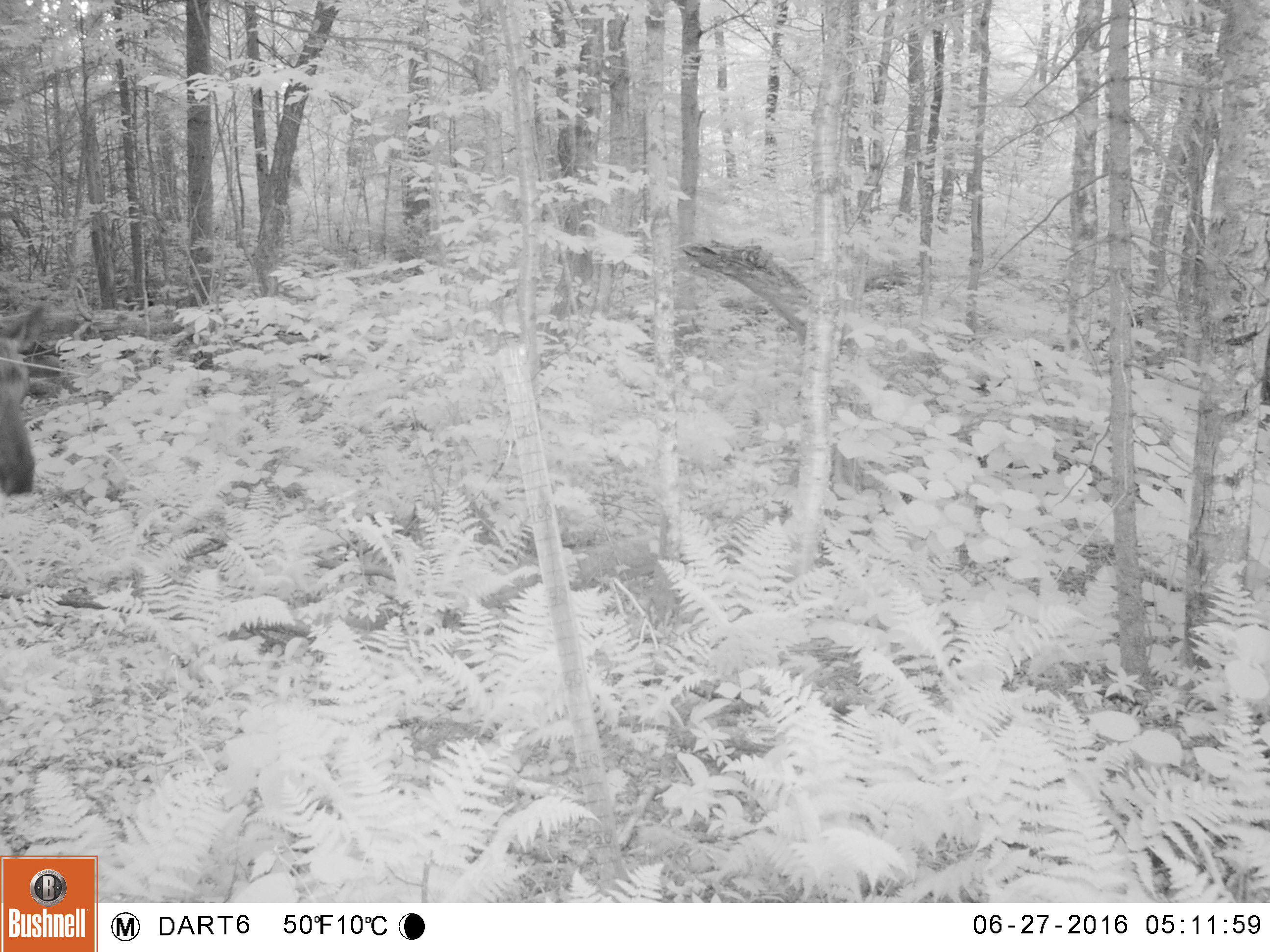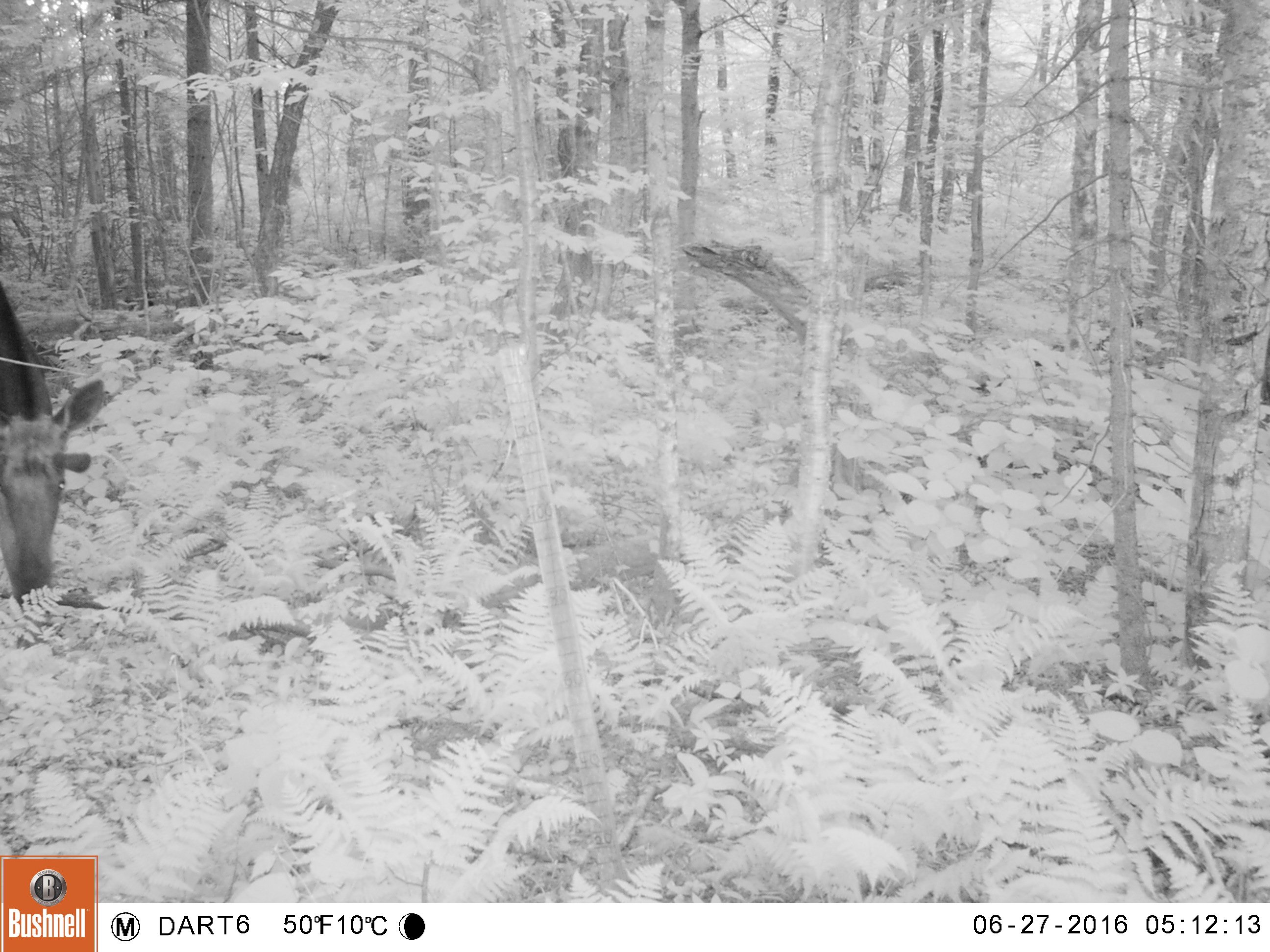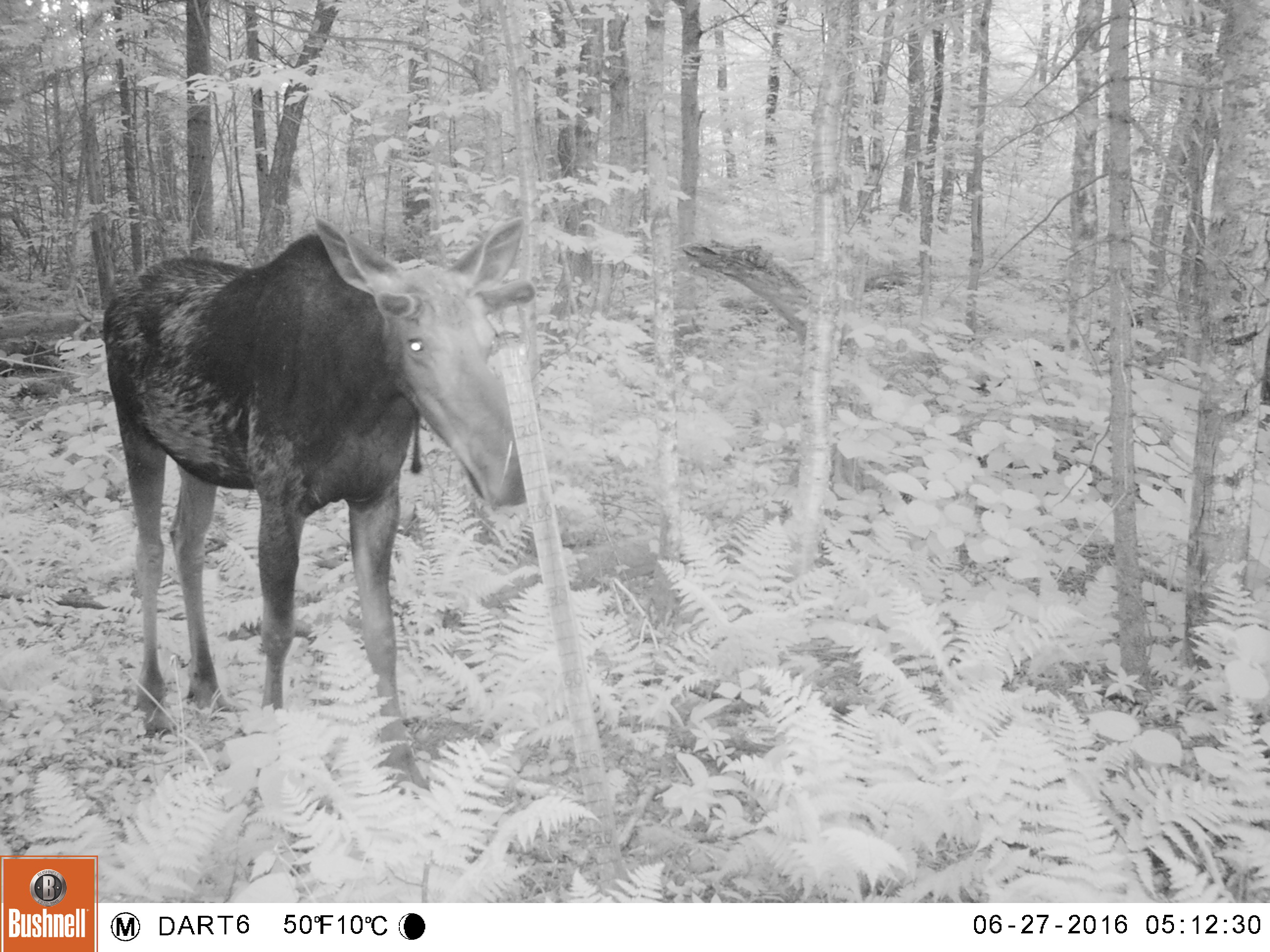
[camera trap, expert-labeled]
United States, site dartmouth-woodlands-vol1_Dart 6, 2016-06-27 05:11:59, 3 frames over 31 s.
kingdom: Animalia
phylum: Chordata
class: Mammalia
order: Artiodactyla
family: Cervidae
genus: Alces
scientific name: Alces alces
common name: moose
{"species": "moose (Alces alces)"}